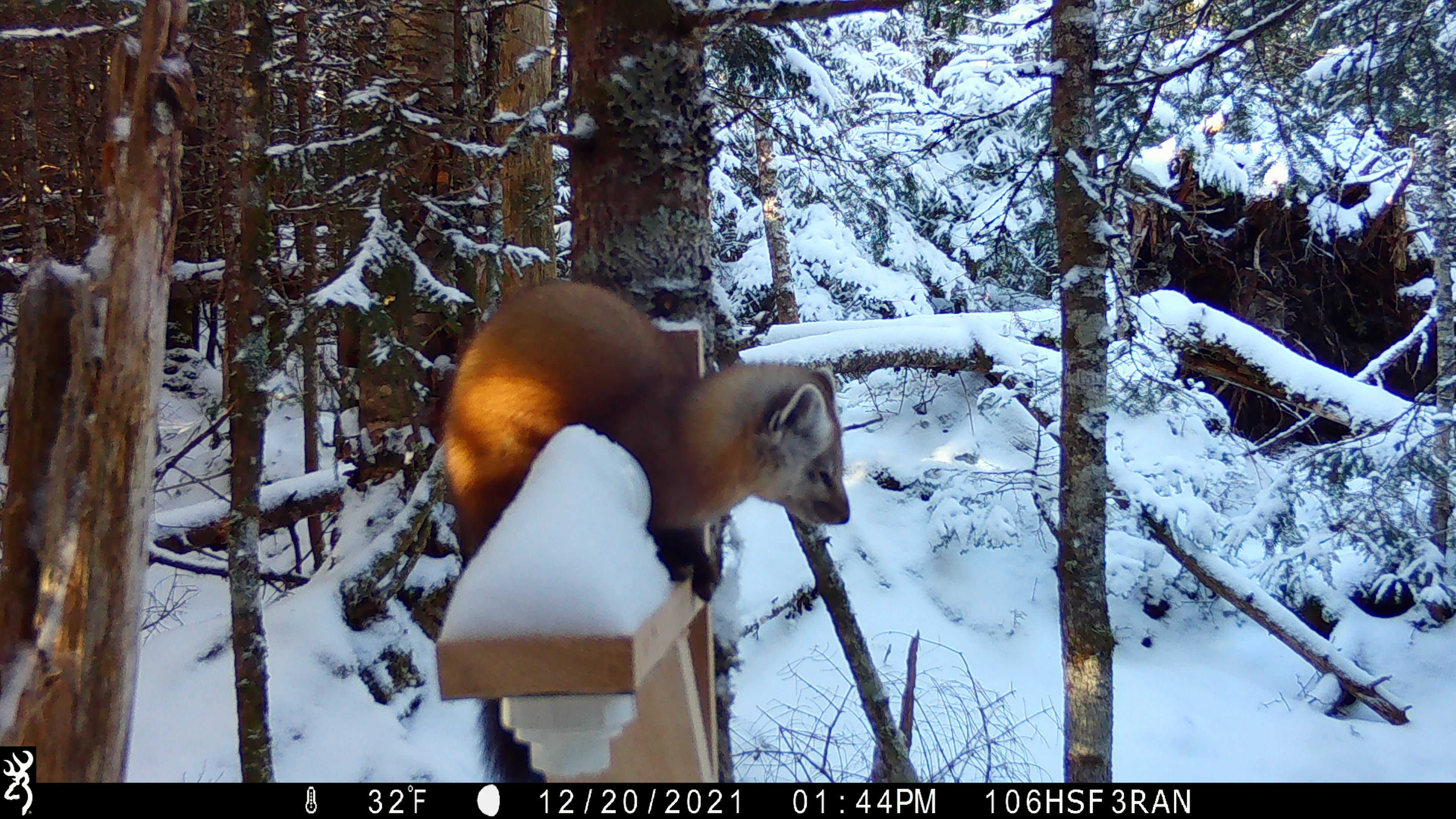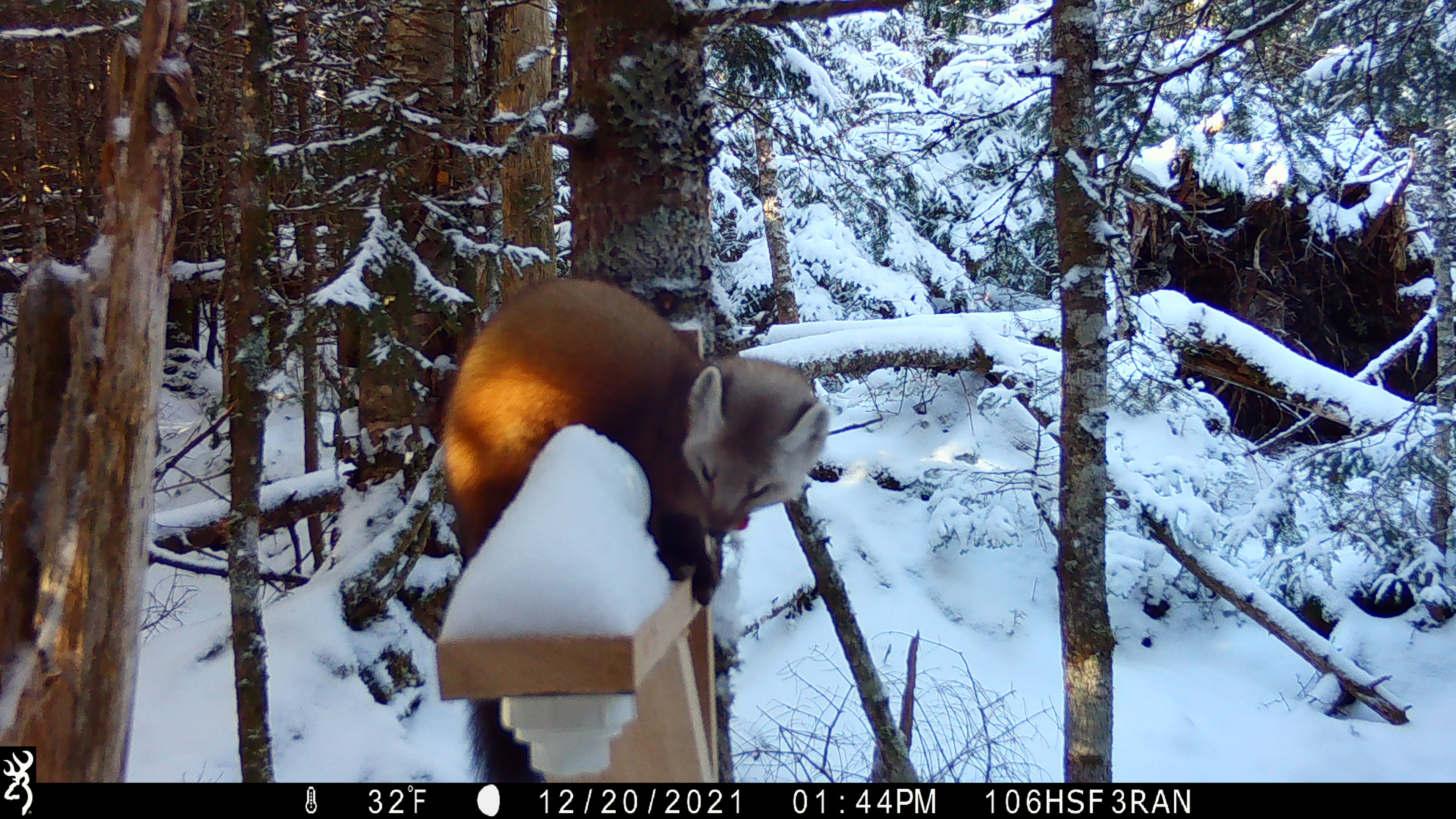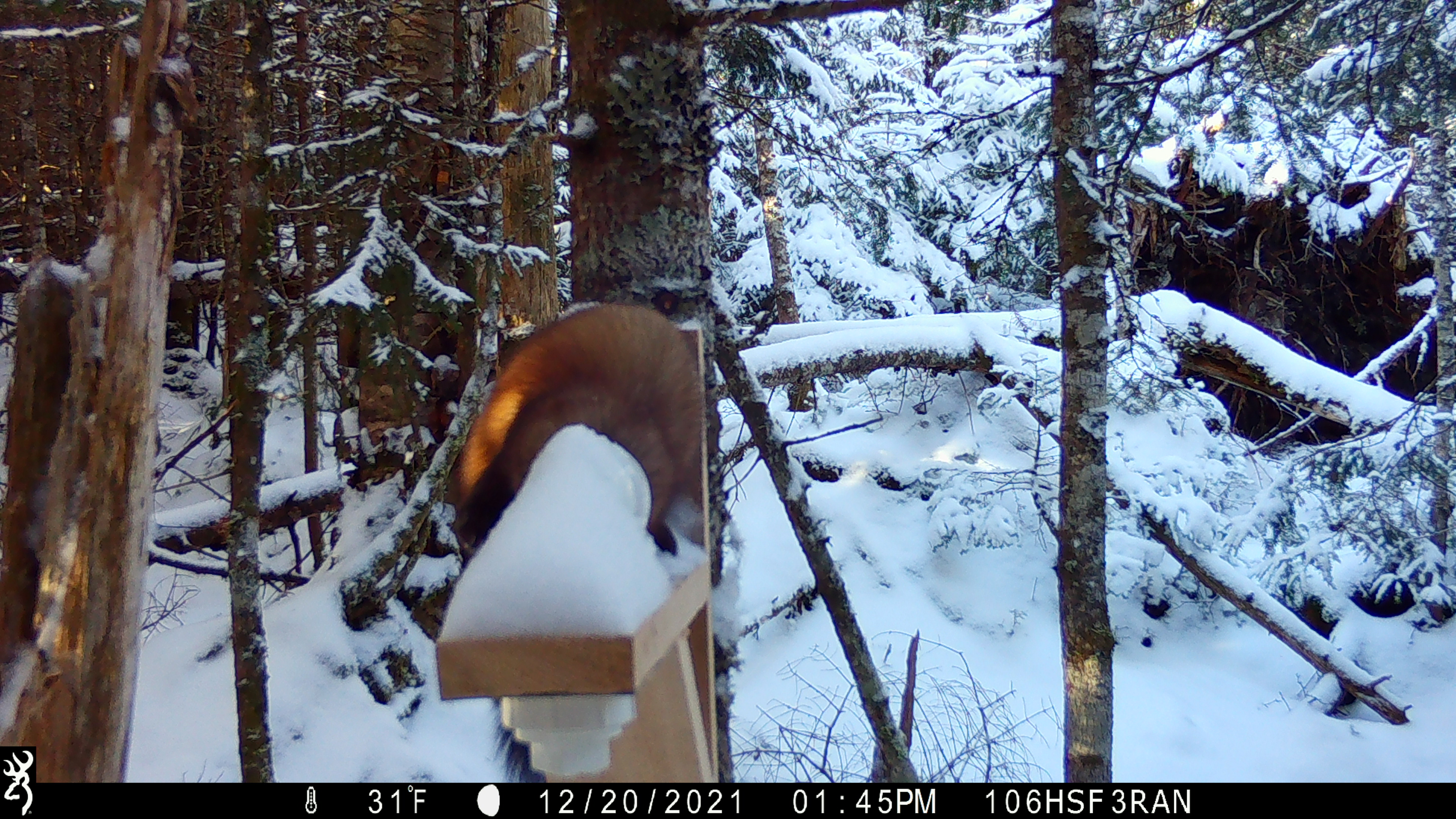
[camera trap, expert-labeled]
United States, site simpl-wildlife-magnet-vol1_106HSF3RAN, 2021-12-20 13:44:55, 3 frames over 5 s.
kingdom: Animalia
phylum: Chordata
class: Mammalia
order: Carnivora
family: Mustelidae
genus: Martes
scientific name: Martes americana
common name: american marten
American marten (Martes americana).